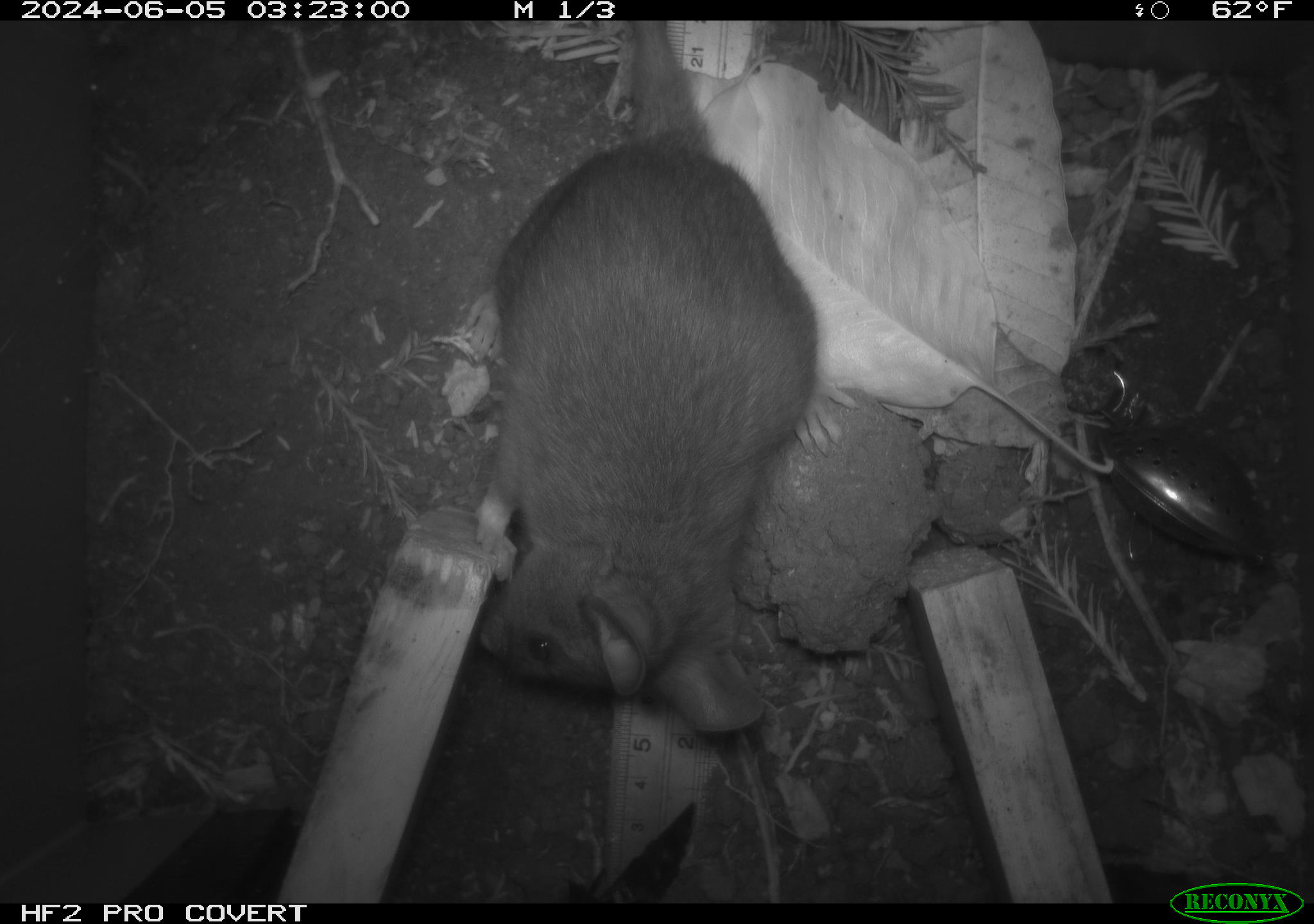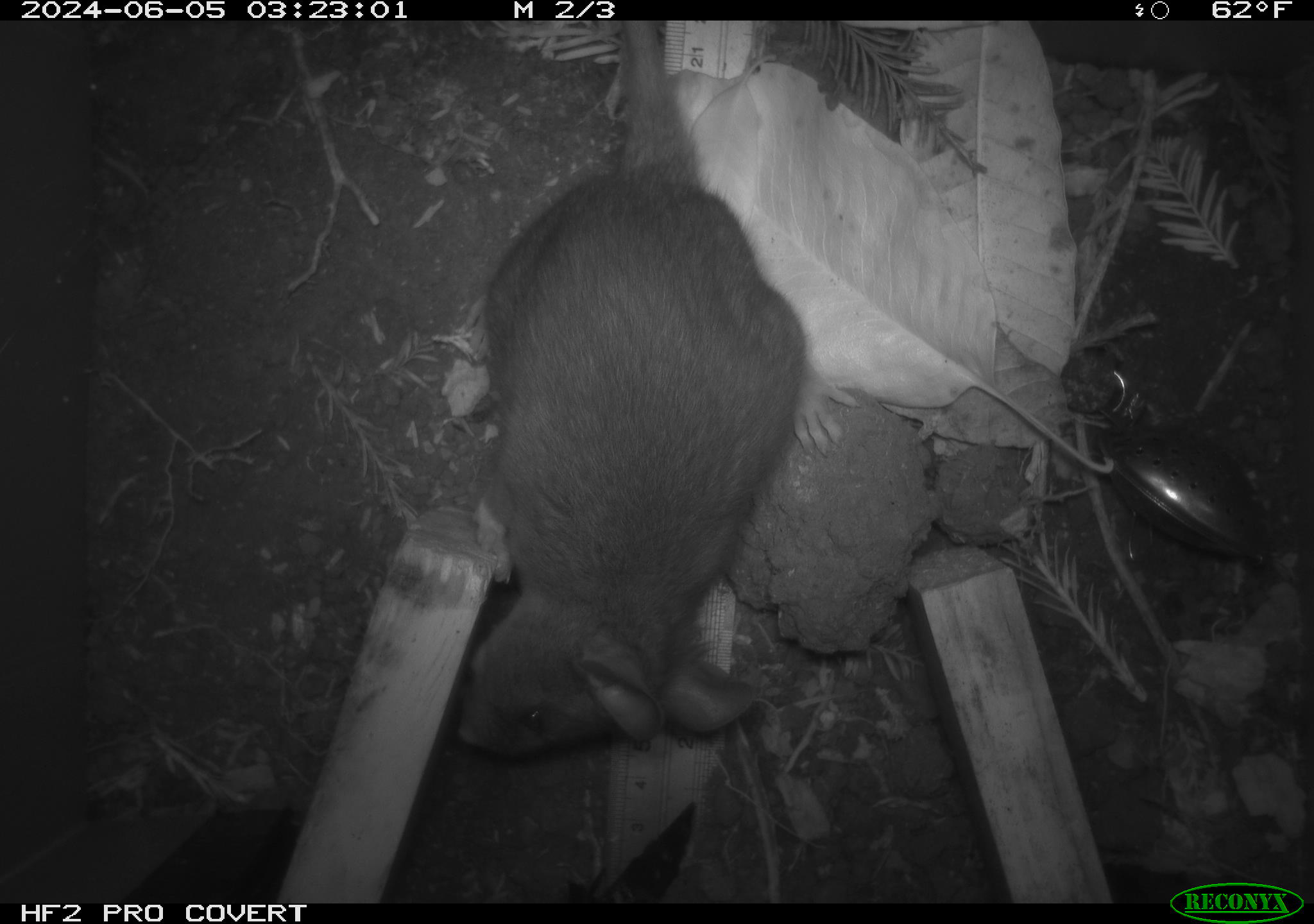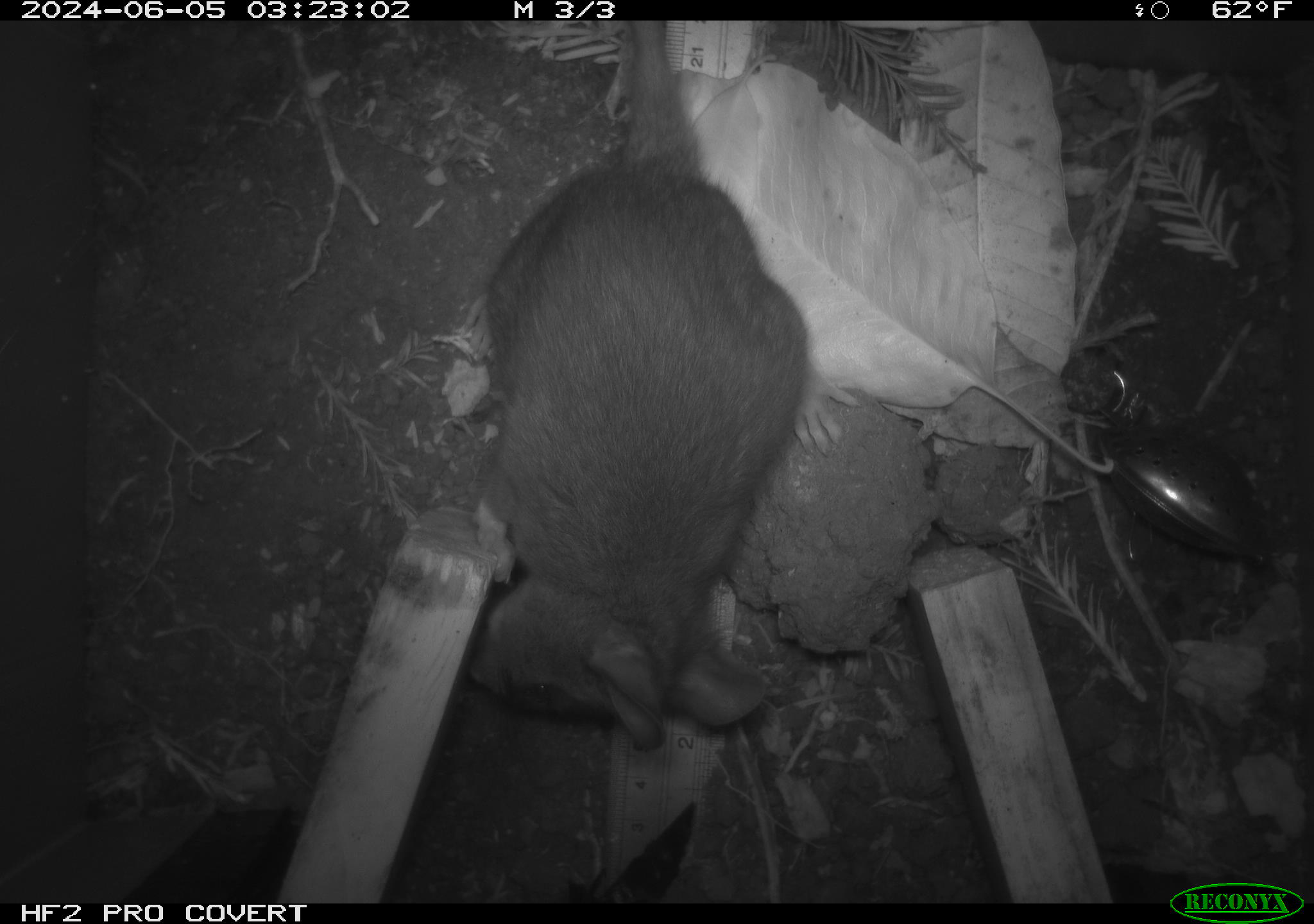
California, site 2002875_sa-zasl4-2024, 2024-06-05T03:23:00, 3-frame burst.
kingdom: Animalia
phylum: Chordata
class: Mammalia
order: Rodentia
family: Cricetidae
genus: Neotoma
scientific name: Neotoma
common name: pack rat or woodrat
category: neotoma species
Neotoma species (pack rat or woodrat) (Neotoma).